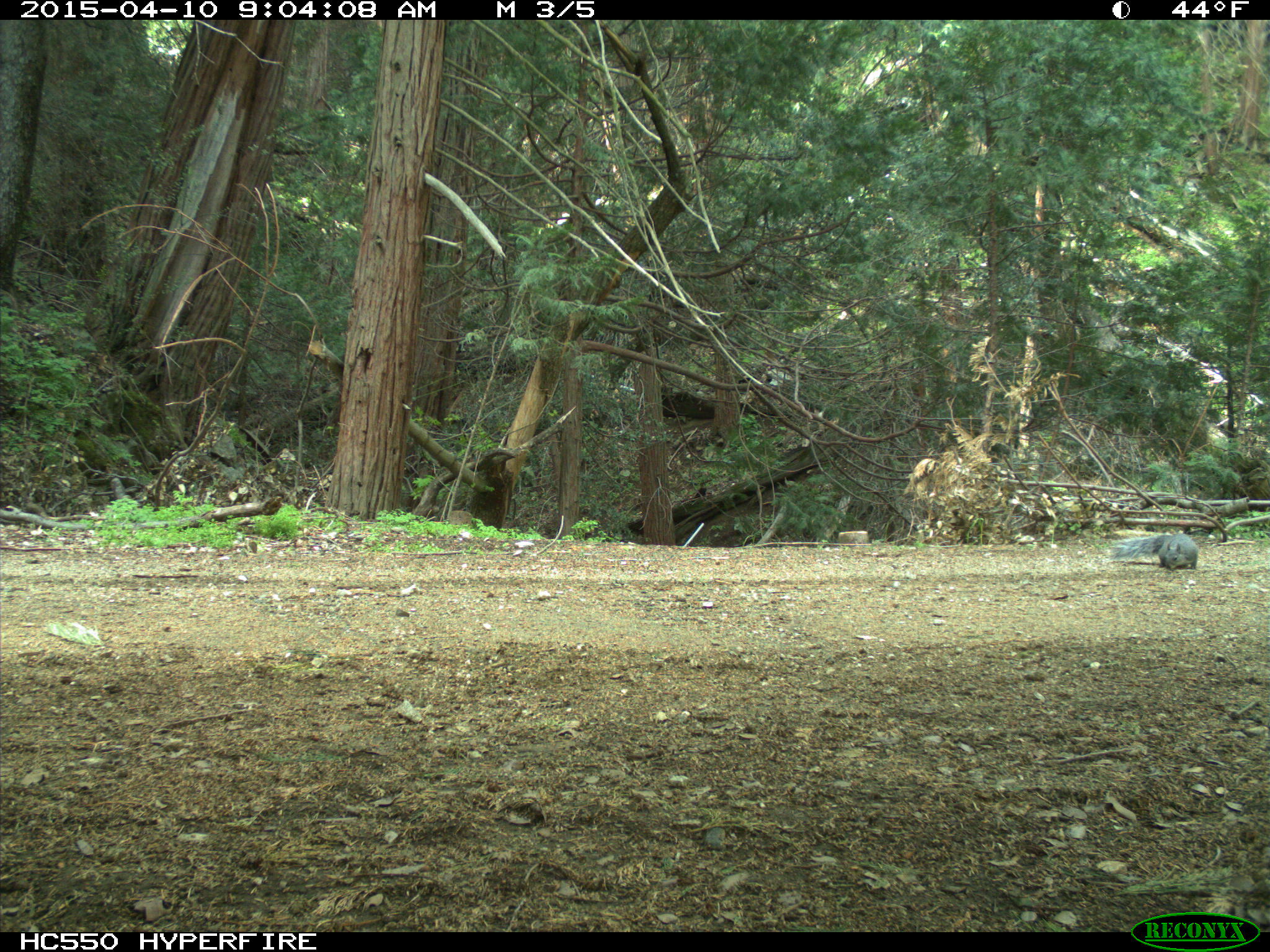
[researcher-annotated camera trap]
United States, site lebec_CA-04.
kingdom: Animalia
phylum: Chordata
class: Mammalia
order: Rodentia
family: Sciuridae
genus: Sciurus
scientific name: Sciurus carolinensis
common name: eastern gray squirrel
Sciurus carolinensis (eastern gray squirrel).